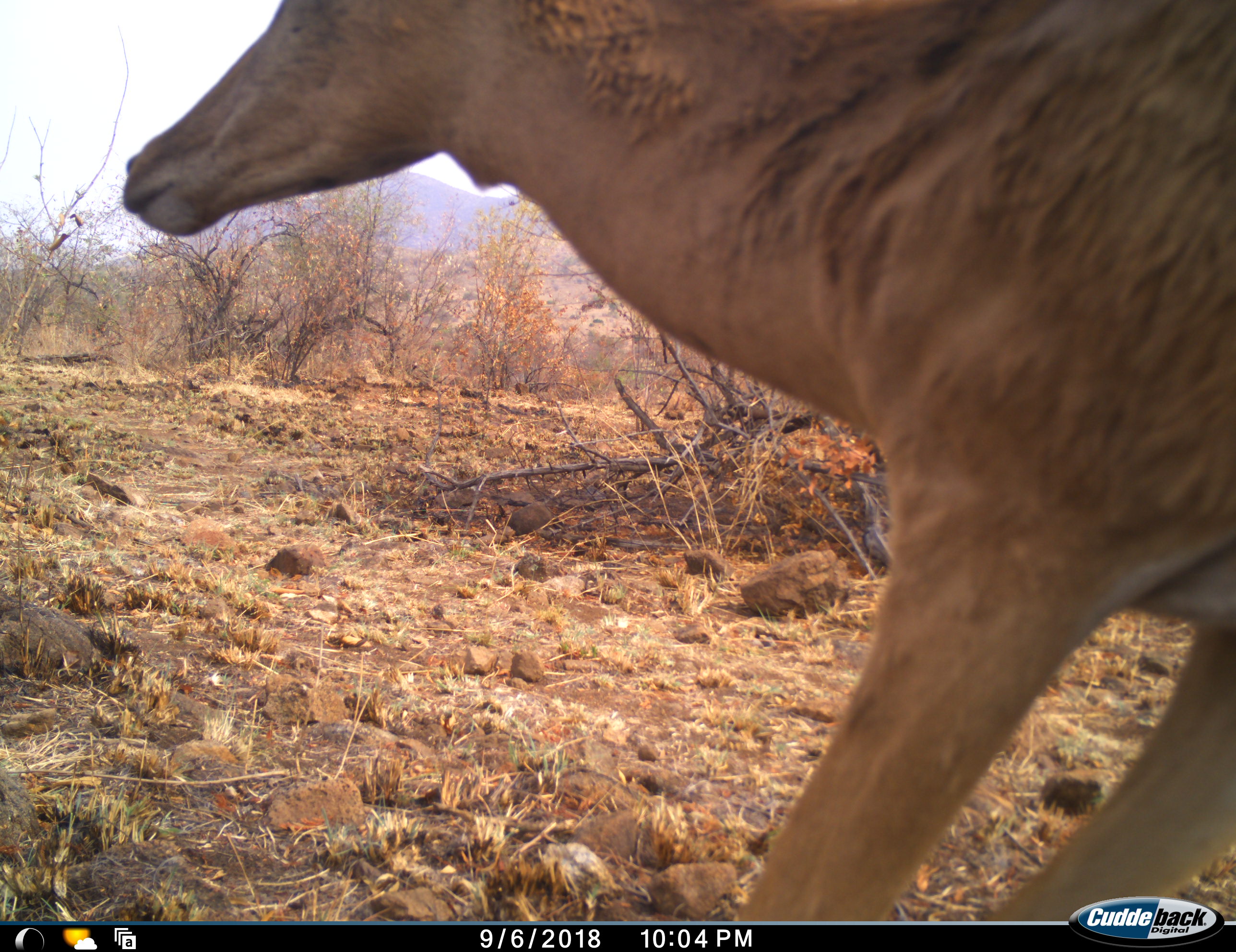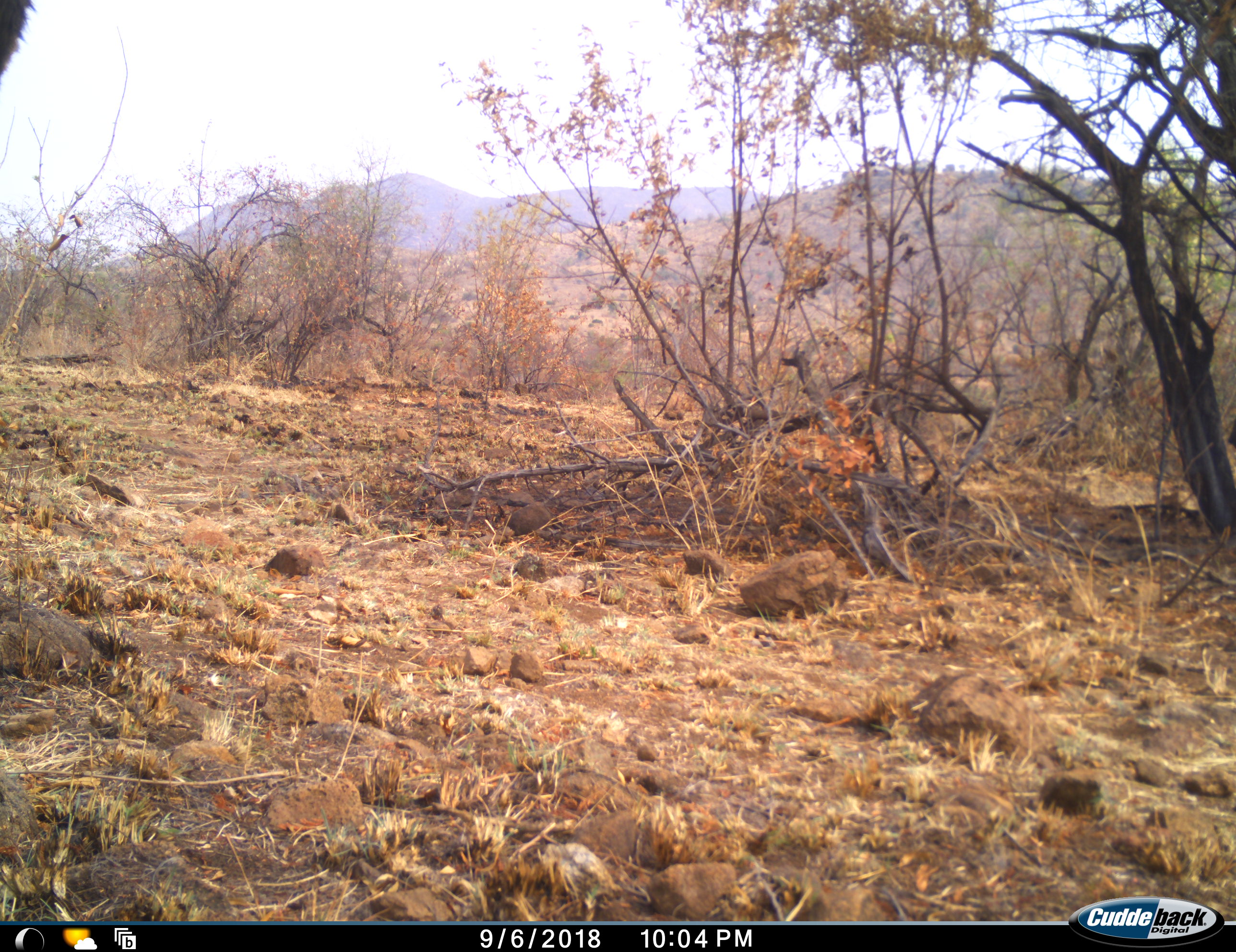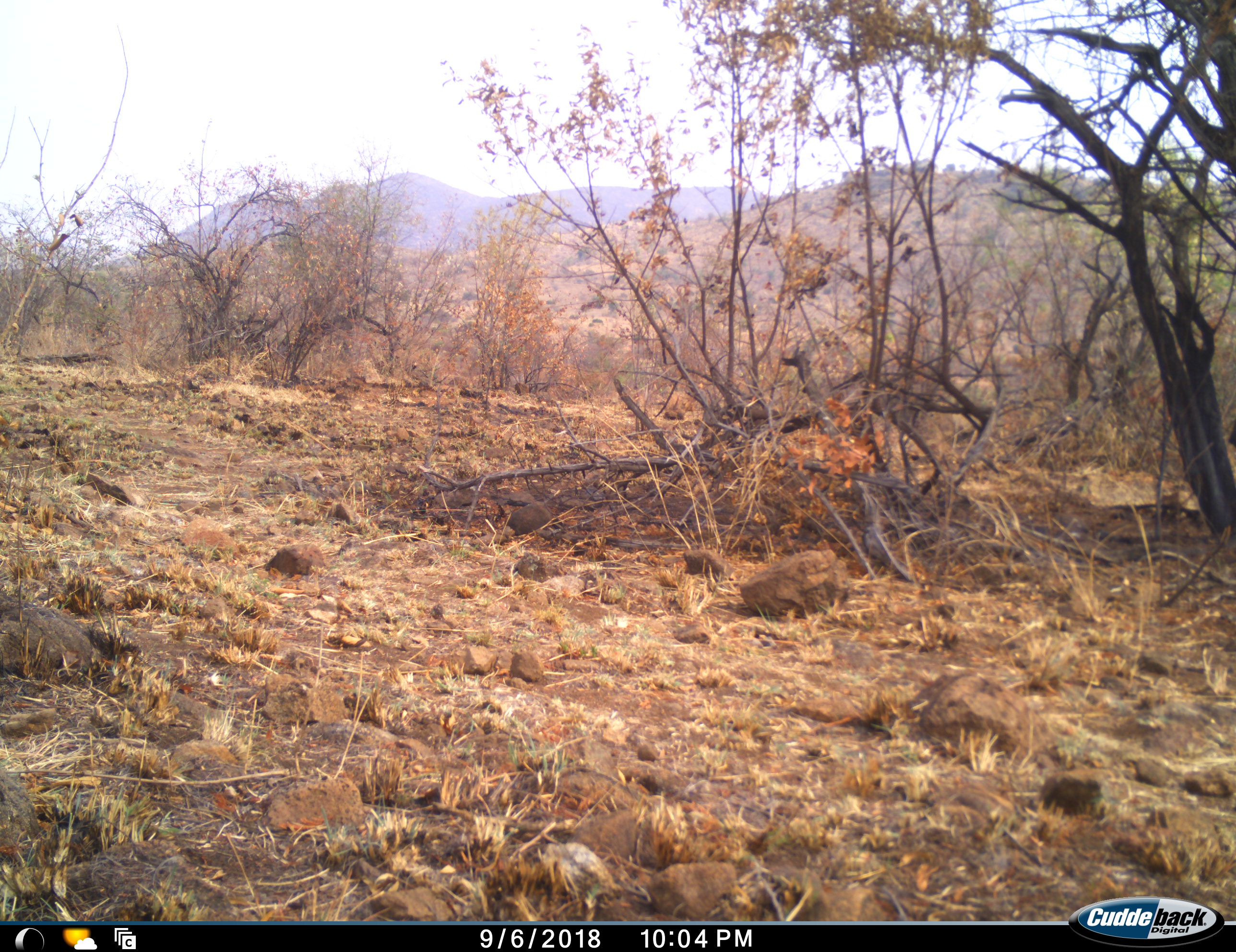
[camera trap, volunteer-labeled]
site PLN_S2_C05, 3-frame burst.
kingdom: Animalia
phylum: Chordata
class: Mammalia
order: Artiodactyla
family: Bovidae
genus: Aepyceros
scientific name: Aepyceros melampus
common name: impala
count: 1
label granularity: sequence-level